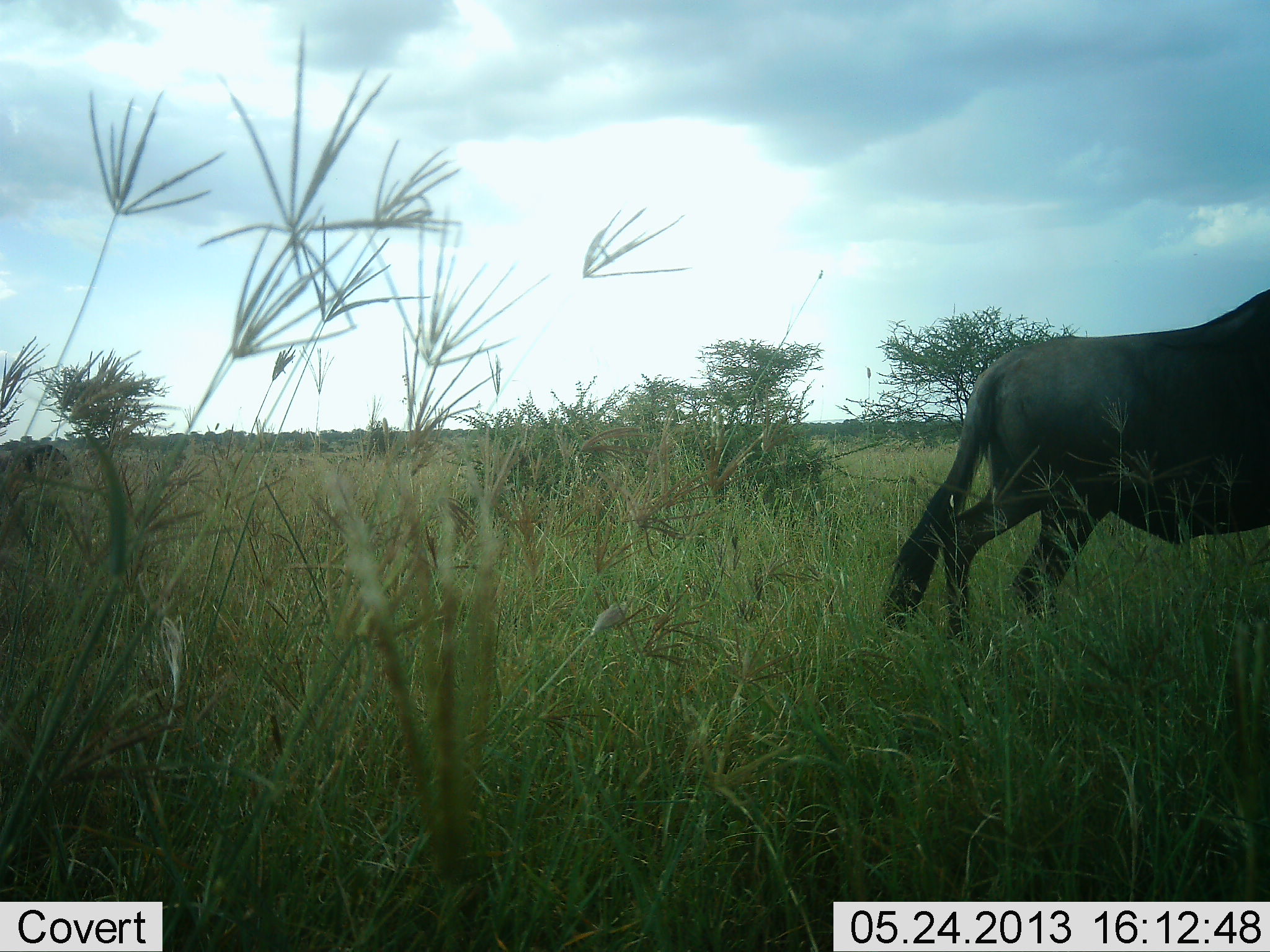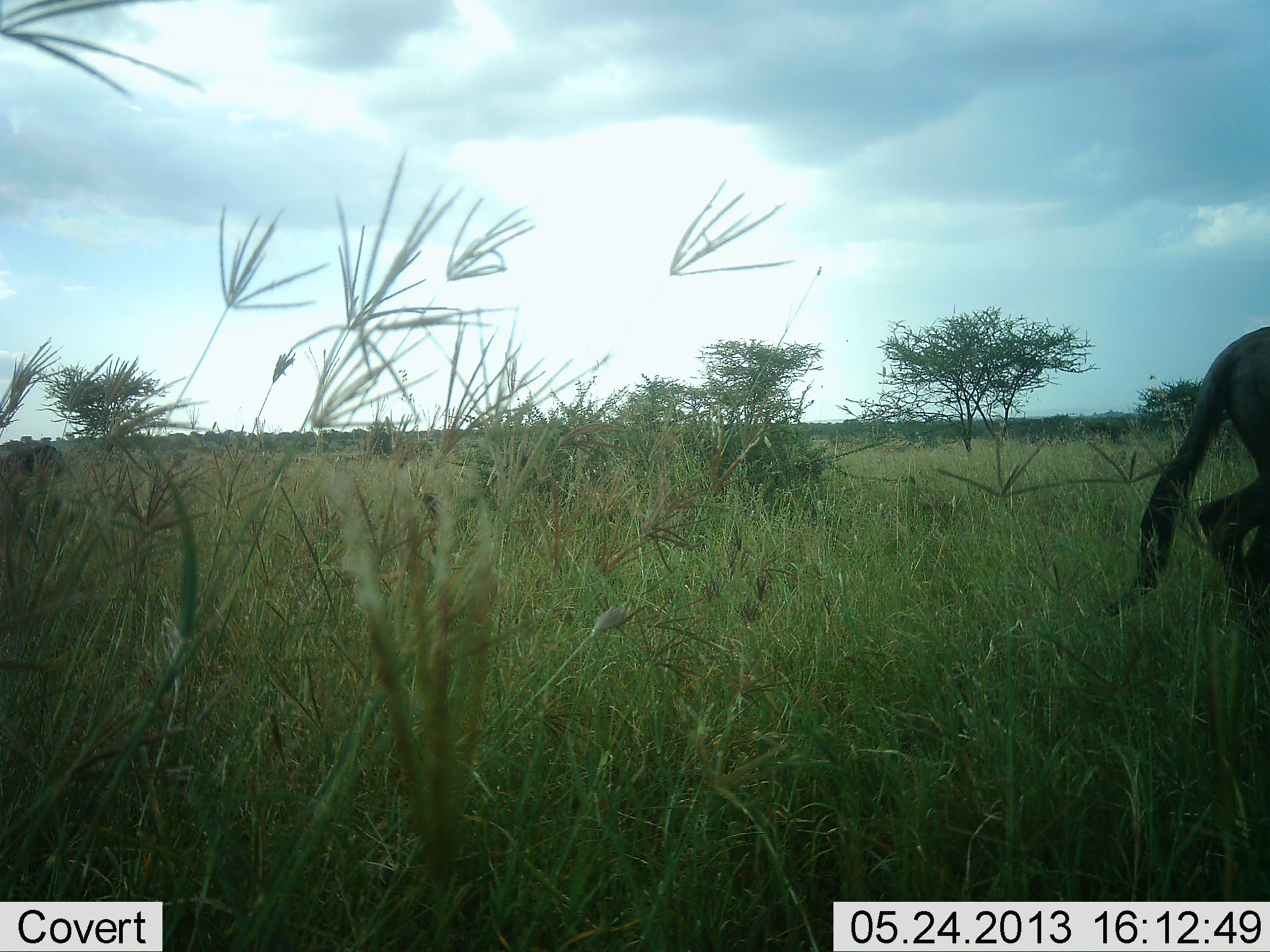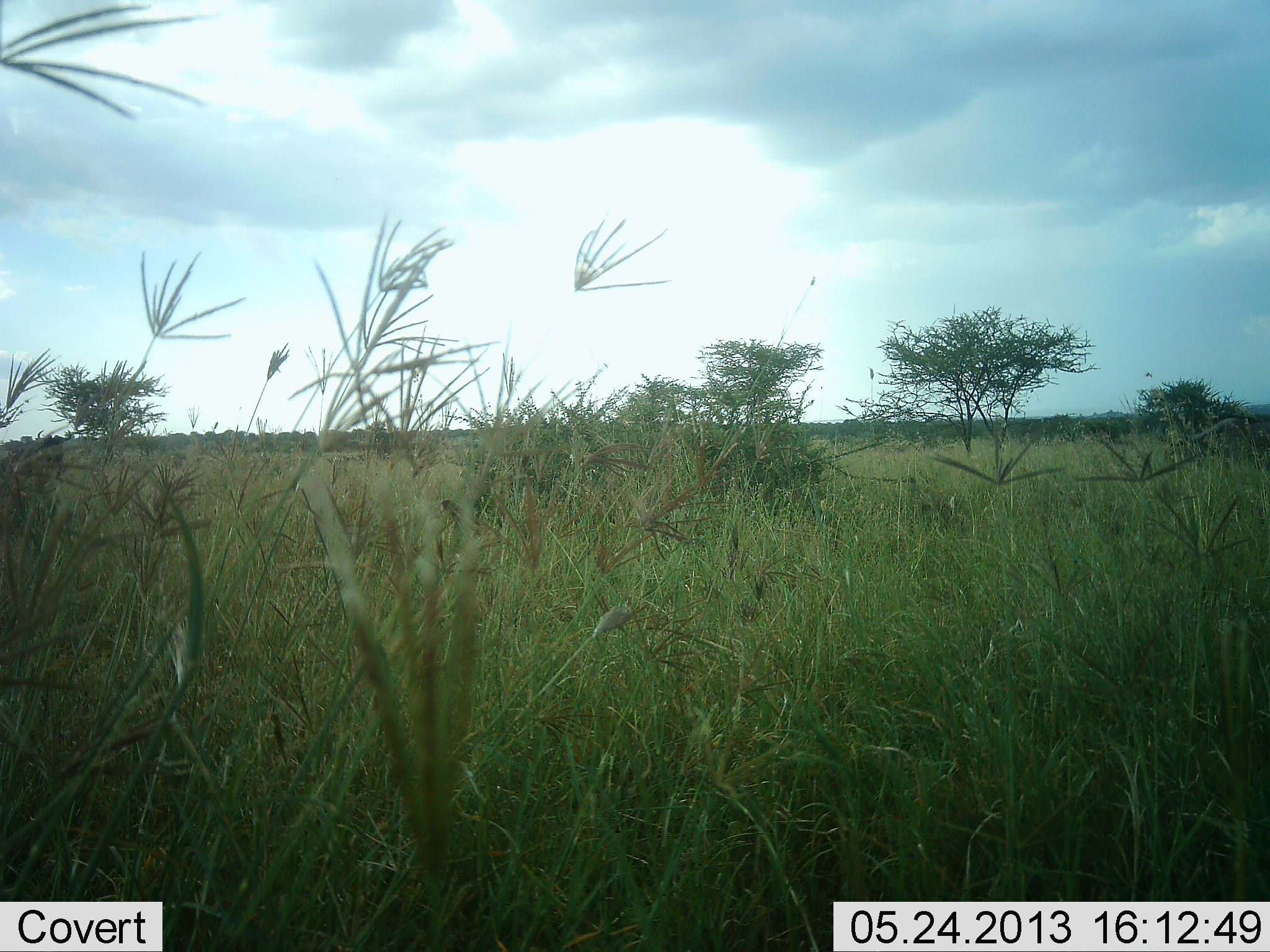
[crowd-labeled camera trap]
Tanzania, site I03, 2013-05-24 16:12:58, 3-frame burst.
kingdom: Animalia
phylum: Chordata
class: Mammalia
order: Artiodactyla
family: Bovidae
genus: Connochaetes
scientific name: Connochaetes taurinus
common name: blue wildebeest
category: wildebeest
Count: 1.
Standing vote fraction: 11%.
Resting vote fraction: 0%.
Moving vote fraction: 100%.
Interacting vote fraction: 0%.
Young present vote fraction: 0%.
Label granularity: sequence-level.